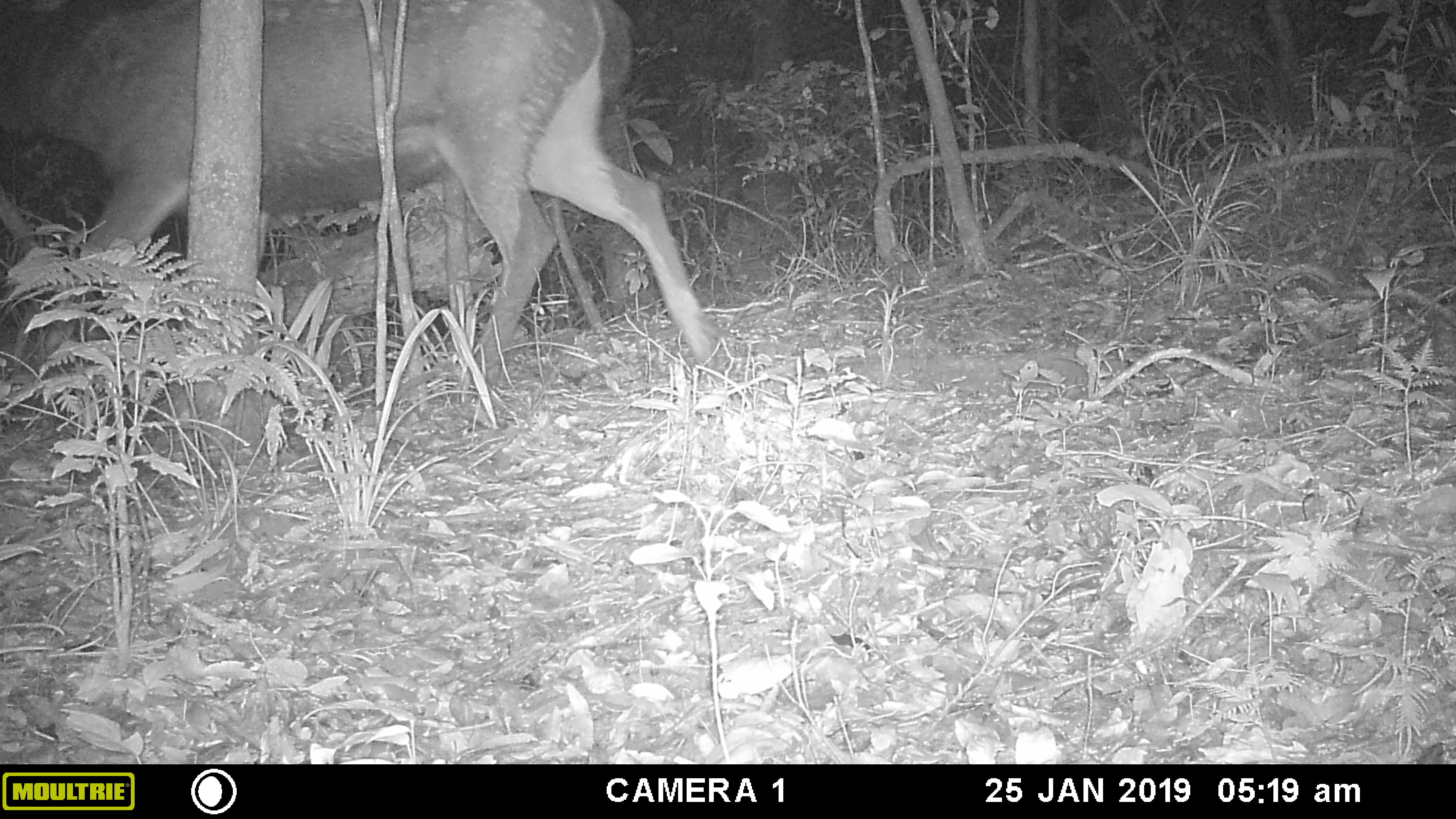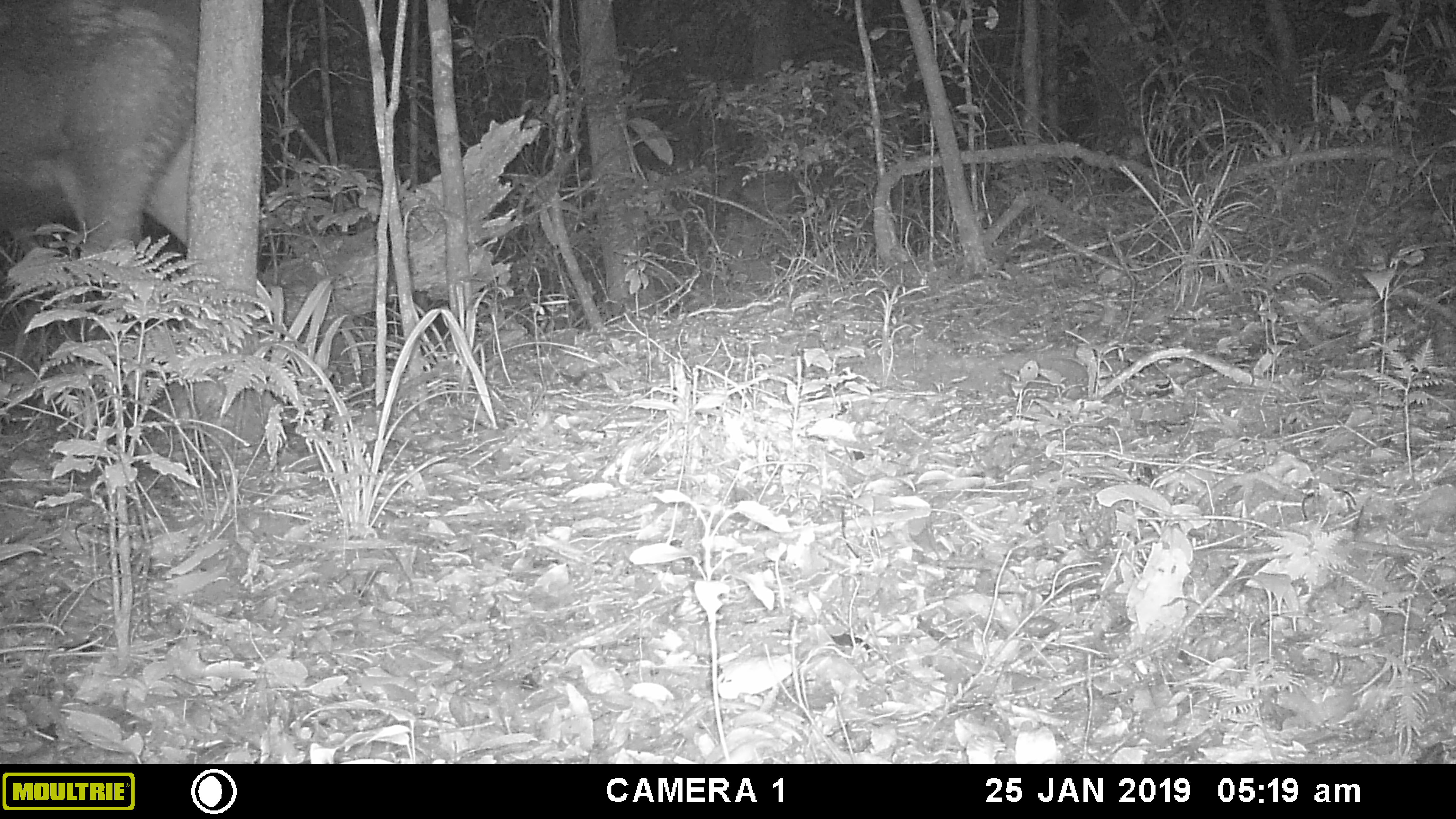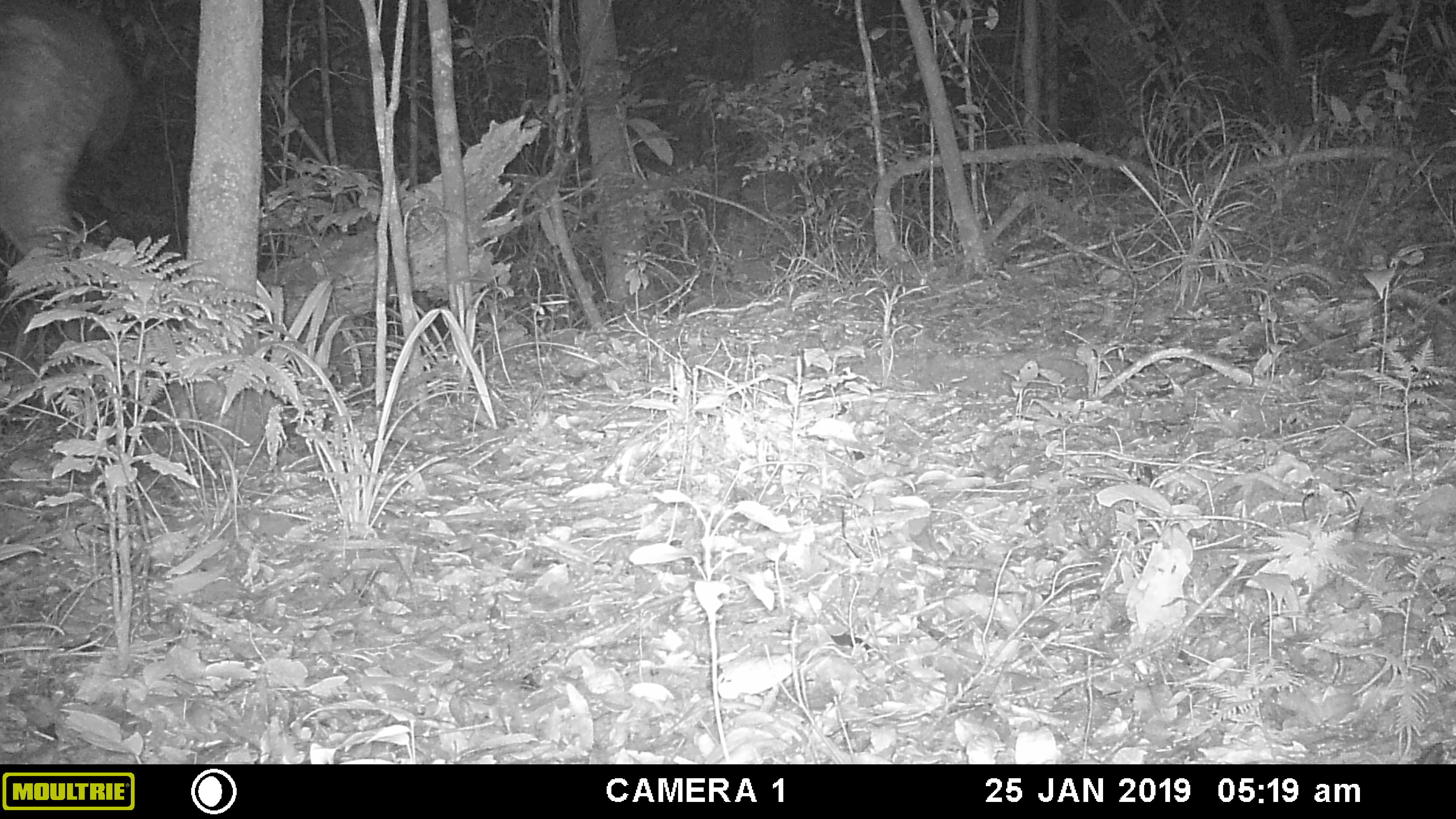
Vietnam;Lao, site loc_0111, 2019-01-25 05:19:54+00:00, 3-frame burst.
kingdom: Animalia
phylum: Chordata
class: Mammalia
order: Artiodactyla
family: Cervidae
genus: Rusa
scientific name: Rusa unicolor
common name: sambar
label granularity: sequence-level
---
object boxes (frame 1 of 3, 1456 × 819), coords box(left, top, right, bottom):
sambar: box(0, 0, 721, 388)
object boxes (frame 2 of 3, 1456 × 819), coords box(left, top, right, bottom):
sambar: box(0, 0, 199, 462)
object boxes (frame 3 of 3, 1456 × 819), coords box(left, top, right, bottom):
sambar: box(0, 0, 136, 462)